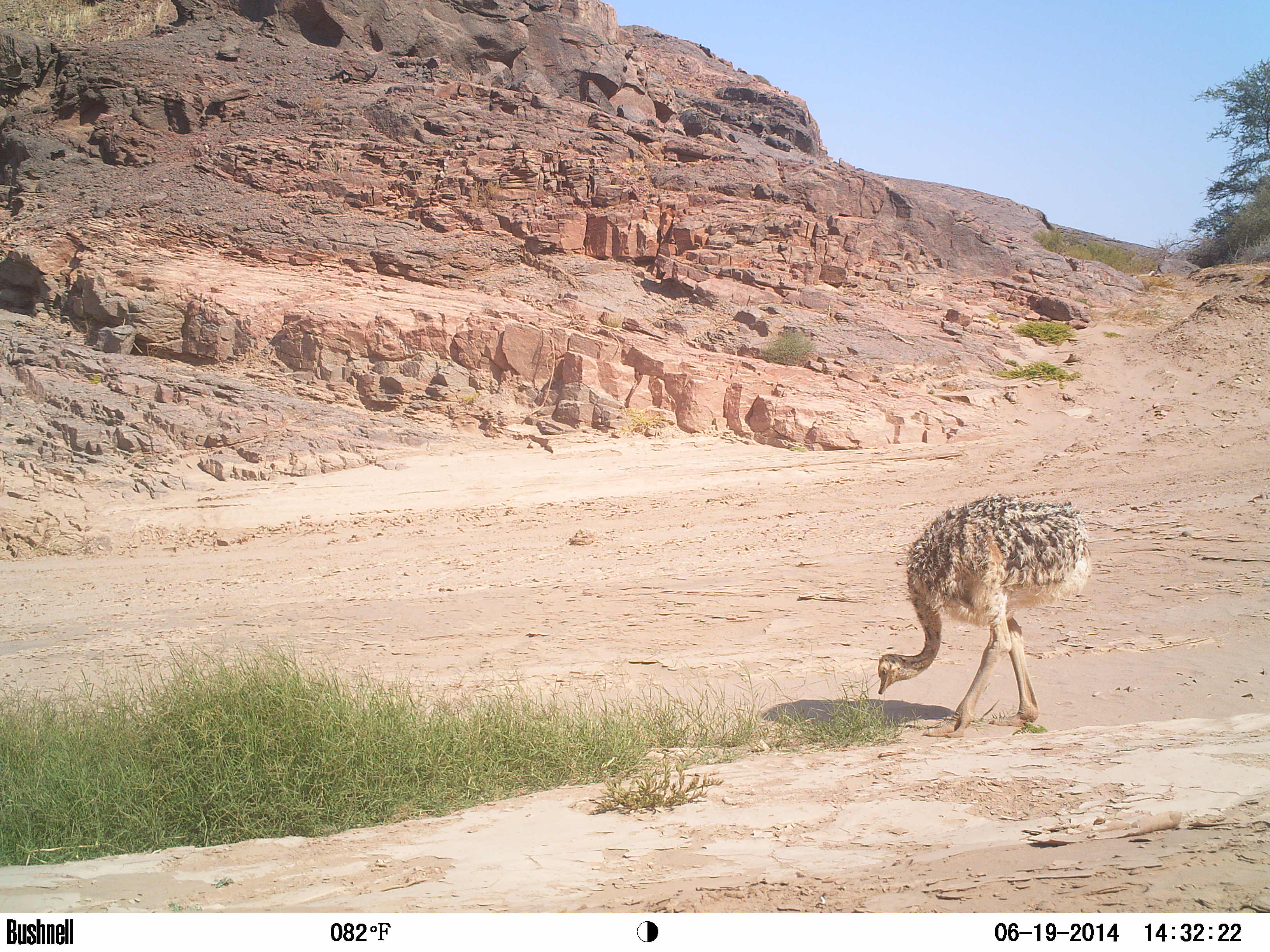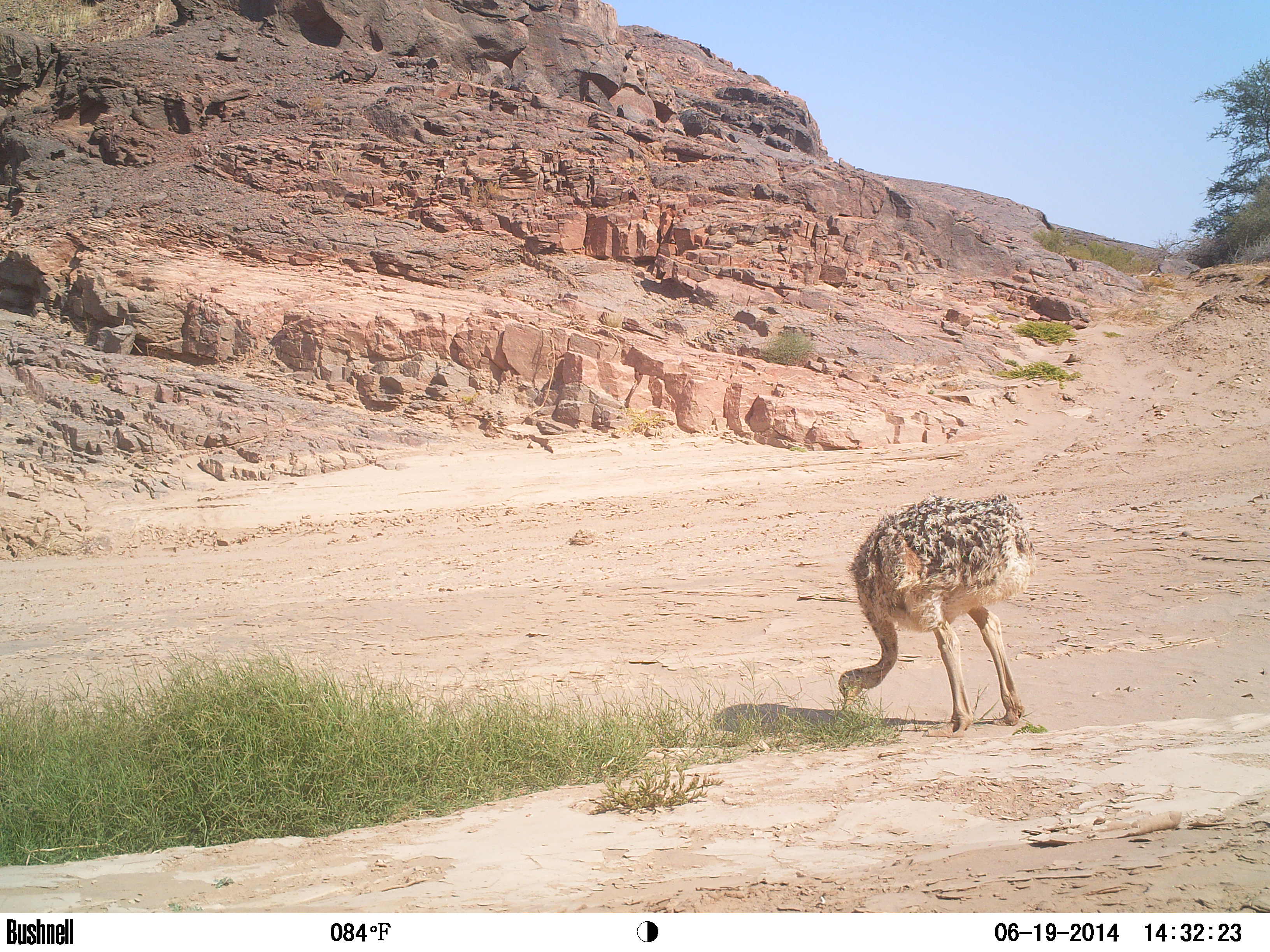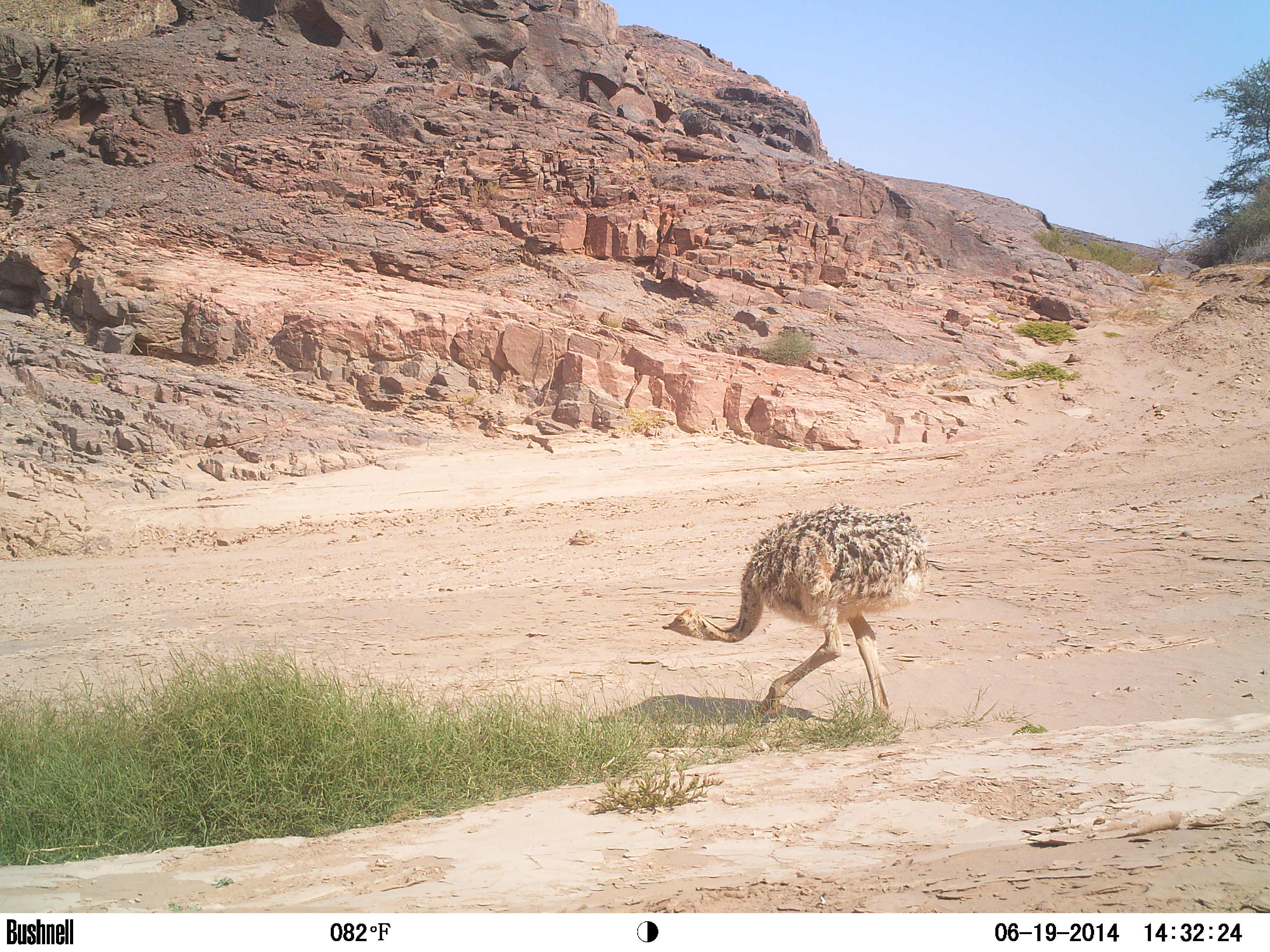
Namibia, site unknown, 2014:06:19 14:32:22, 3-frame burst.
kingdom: Animalia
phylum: Chordata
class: Aves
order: Struthioniformes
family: Struthionidae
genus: Struthio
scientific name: Struthio camelus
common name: common ostrich